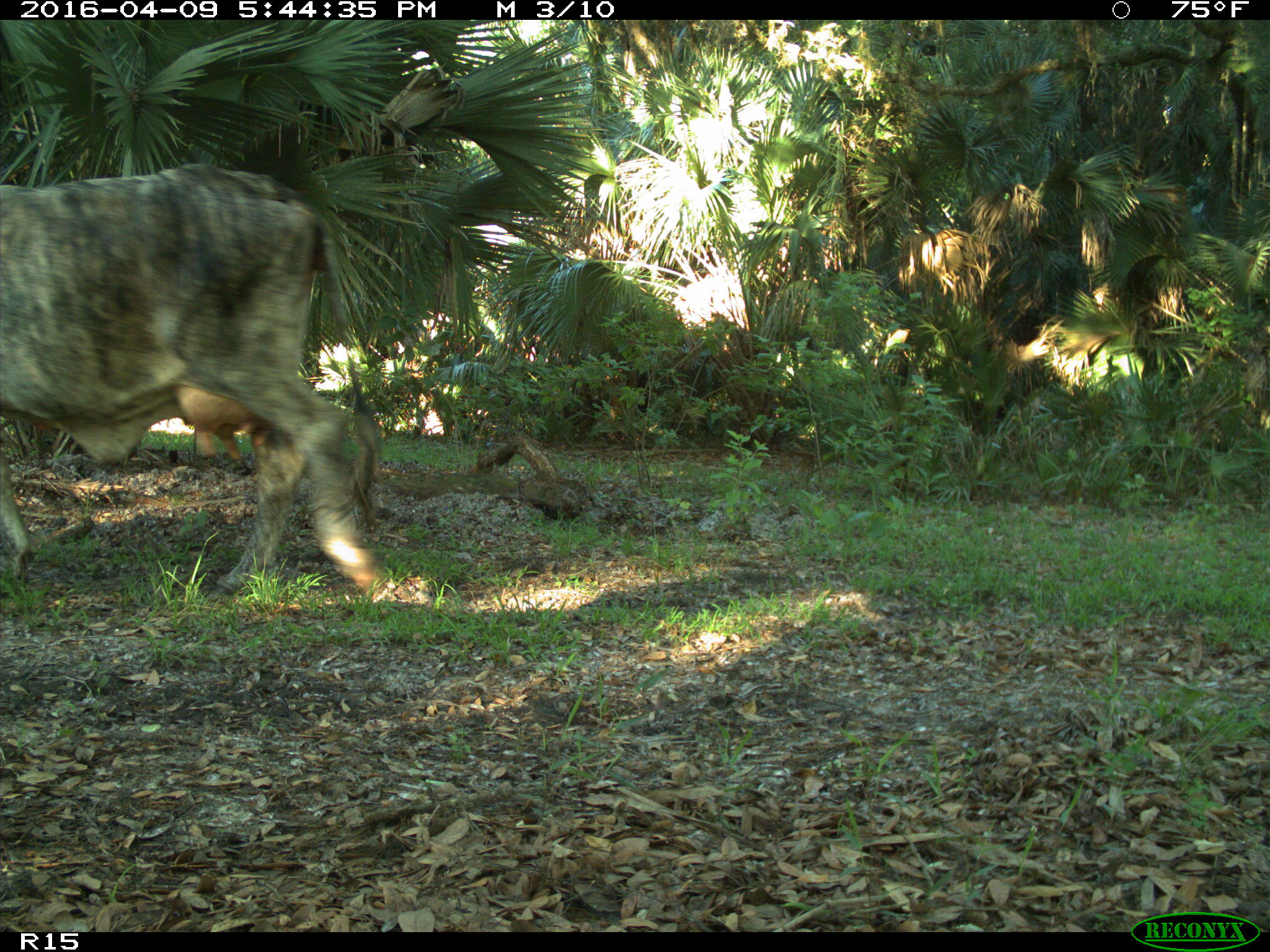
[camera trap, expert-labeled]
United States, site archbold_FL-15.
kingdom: Animalia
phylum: Chordata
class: Mammalia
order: Artiodactyla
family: Bovidae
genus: Bos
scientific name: Bos taurus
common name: domestic cow